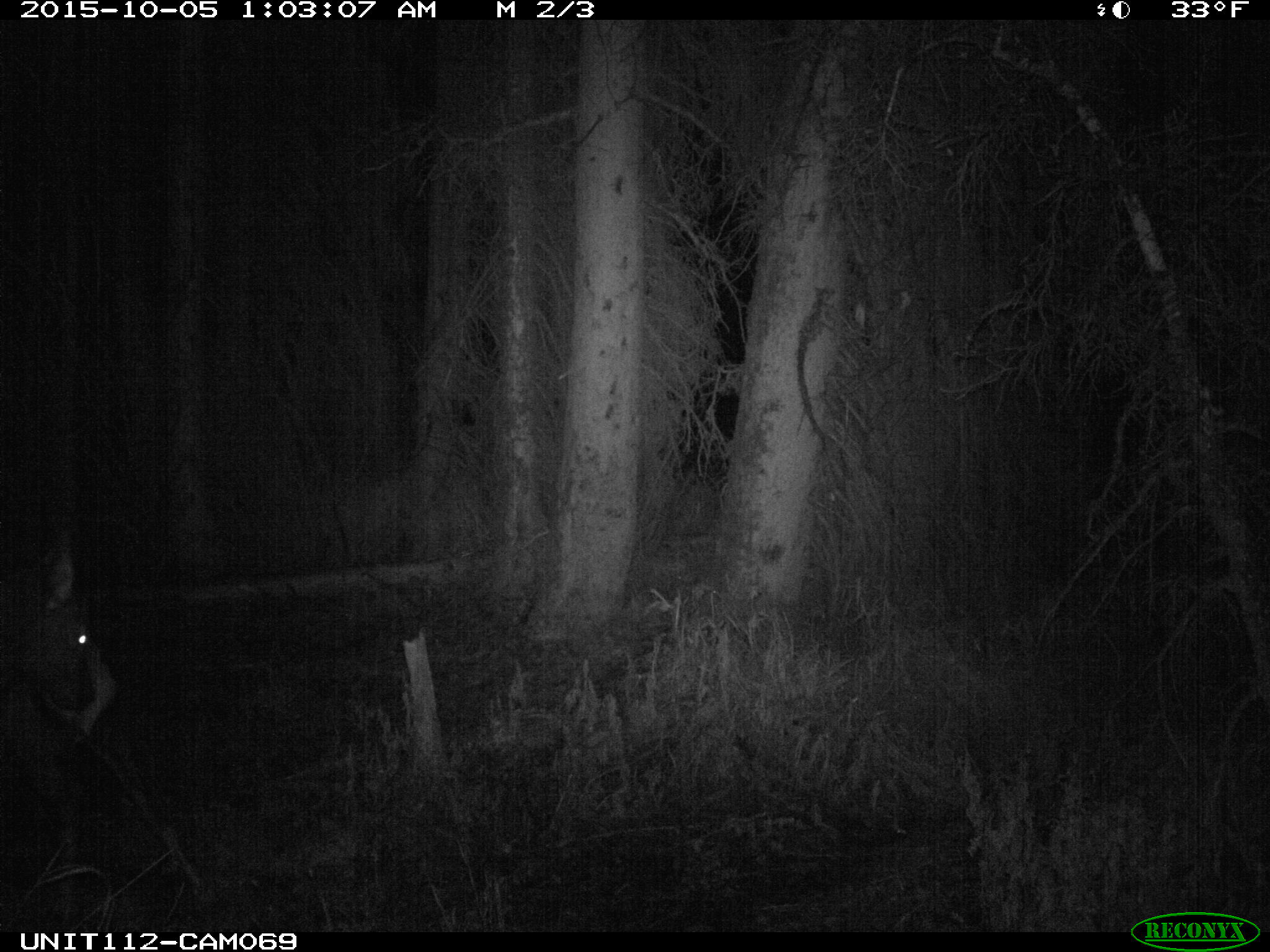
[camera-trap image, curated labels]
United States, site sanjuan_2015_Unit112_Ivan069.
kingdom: Animalia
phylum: Chordata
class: Mammalia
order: Artiodactyla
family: Cervidae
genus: Cervus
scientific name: Cervus elaphus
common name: red deer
Cervus elaphus (red deer).